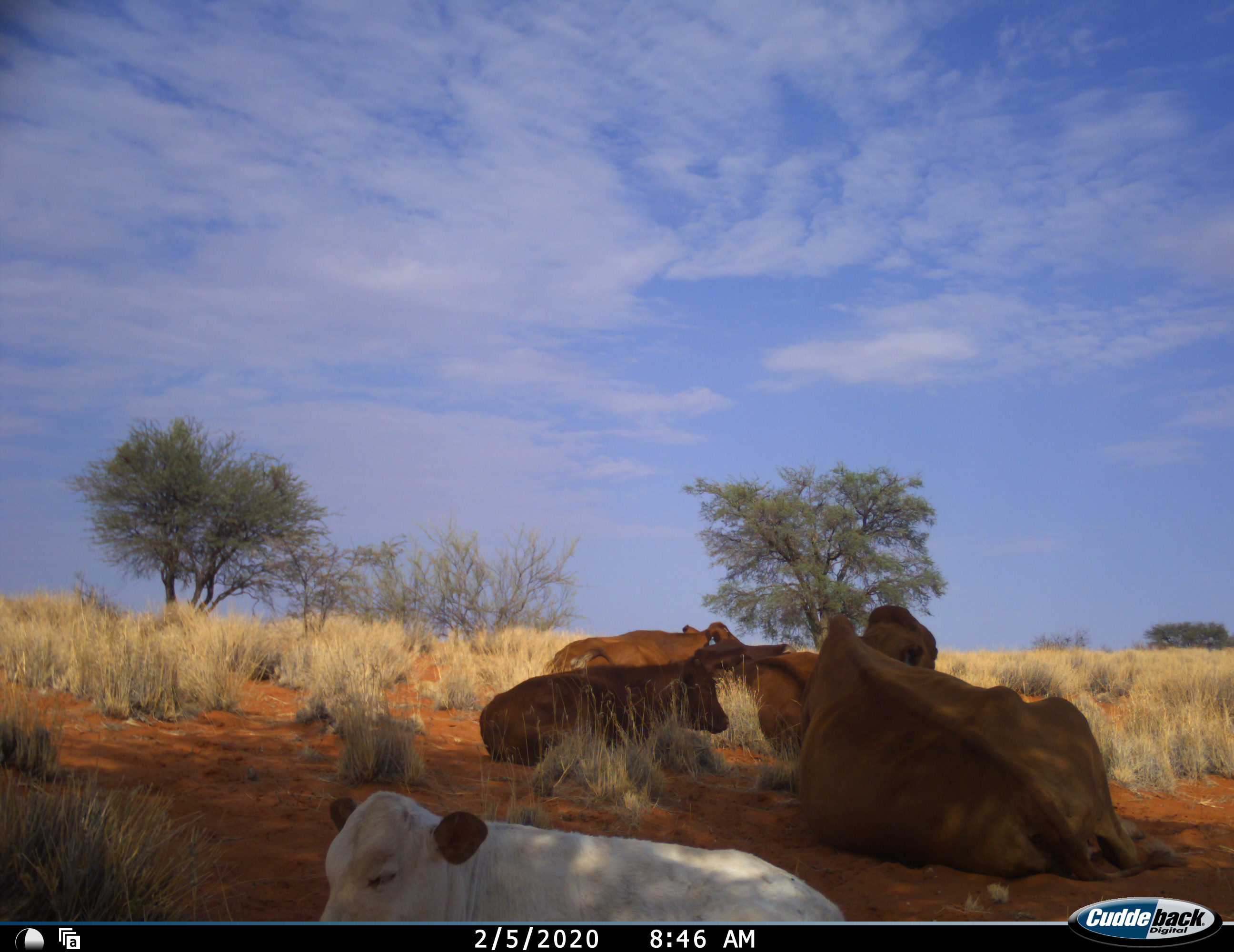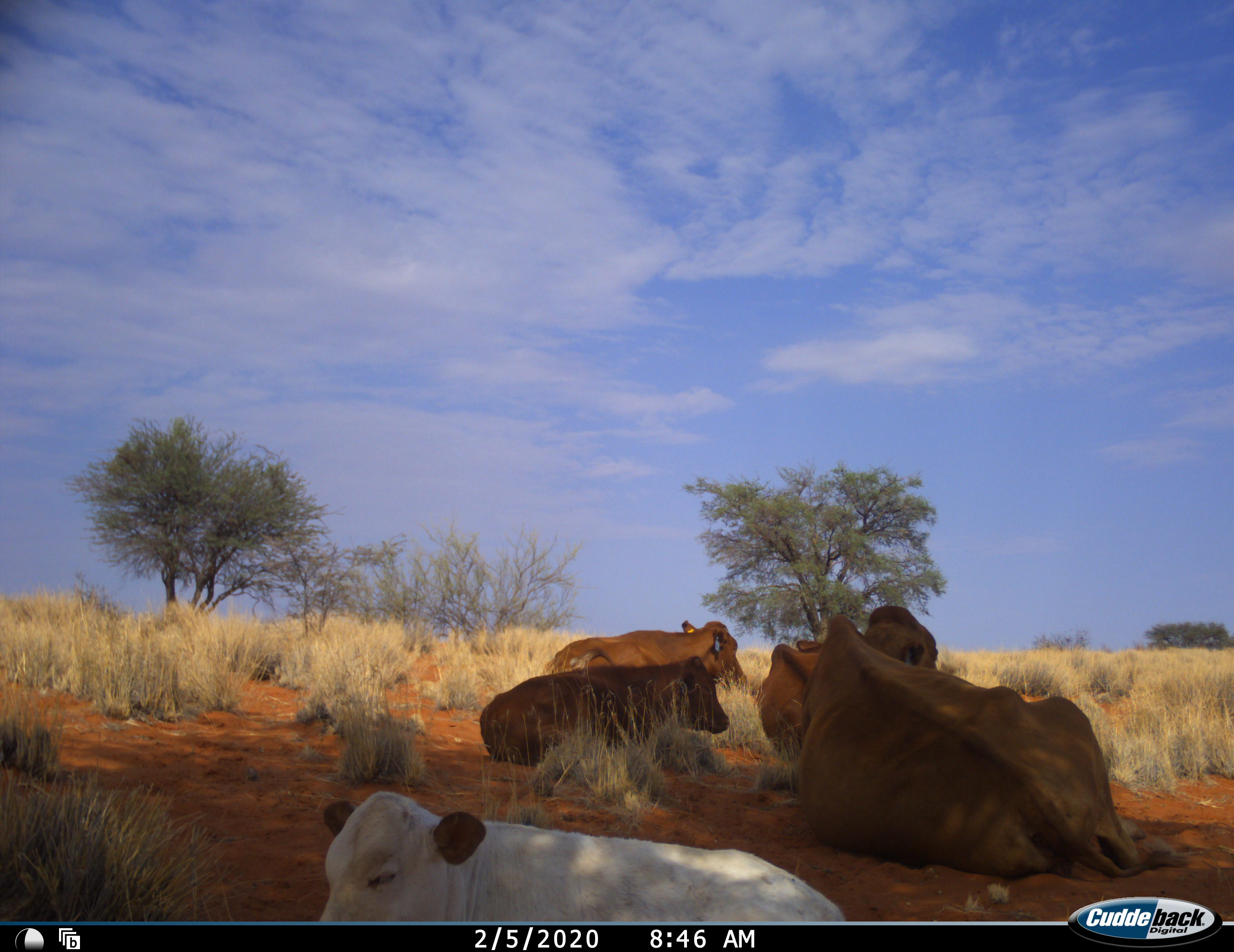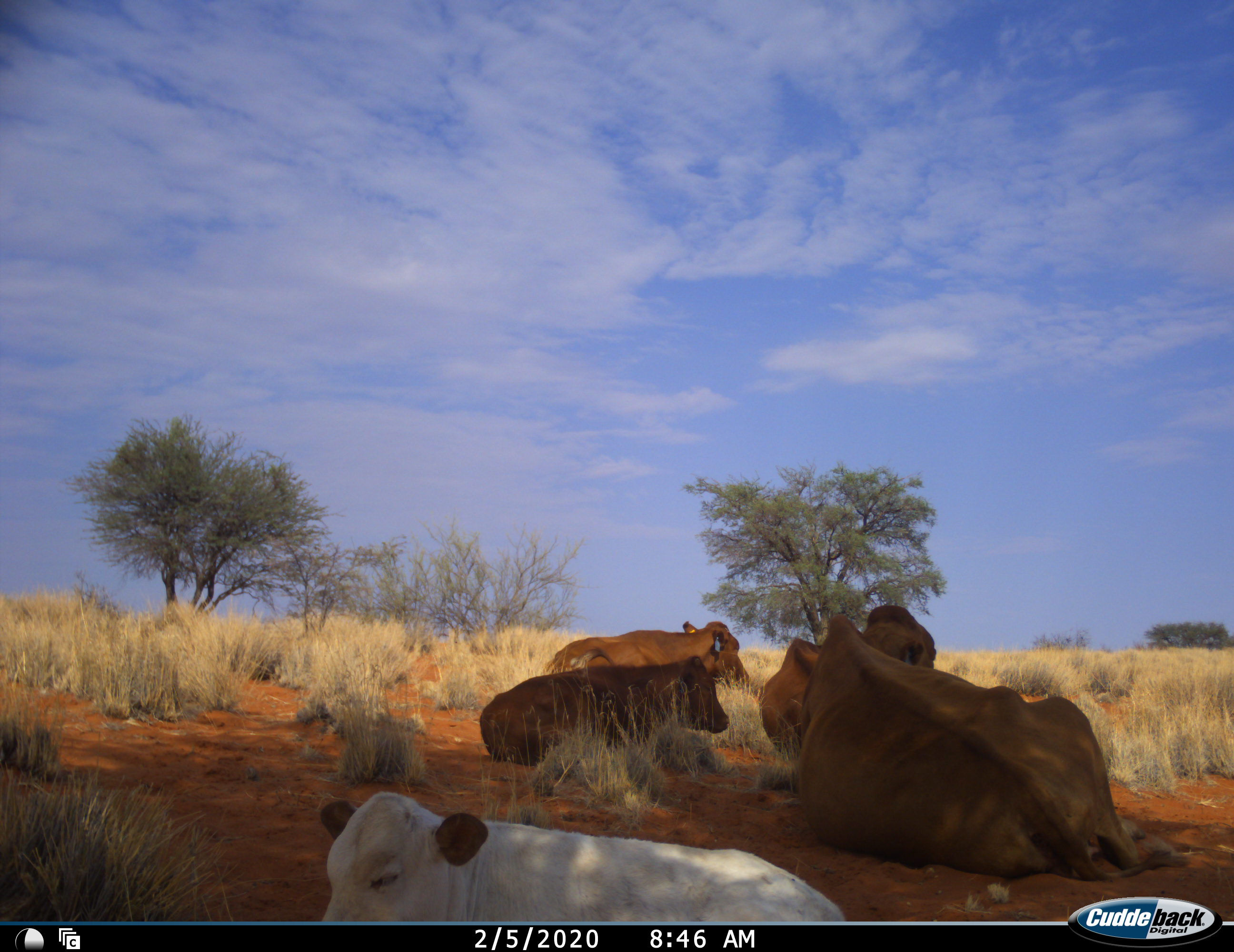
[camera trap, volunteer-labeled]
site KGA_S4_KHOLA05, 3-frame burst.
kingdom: Animalia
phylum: Chordata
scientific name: Vertebrata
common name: domestic animal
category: domesticanimal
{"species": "domesticanimal (domestic animal) (Vertebrata)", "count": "6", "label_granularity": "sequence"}